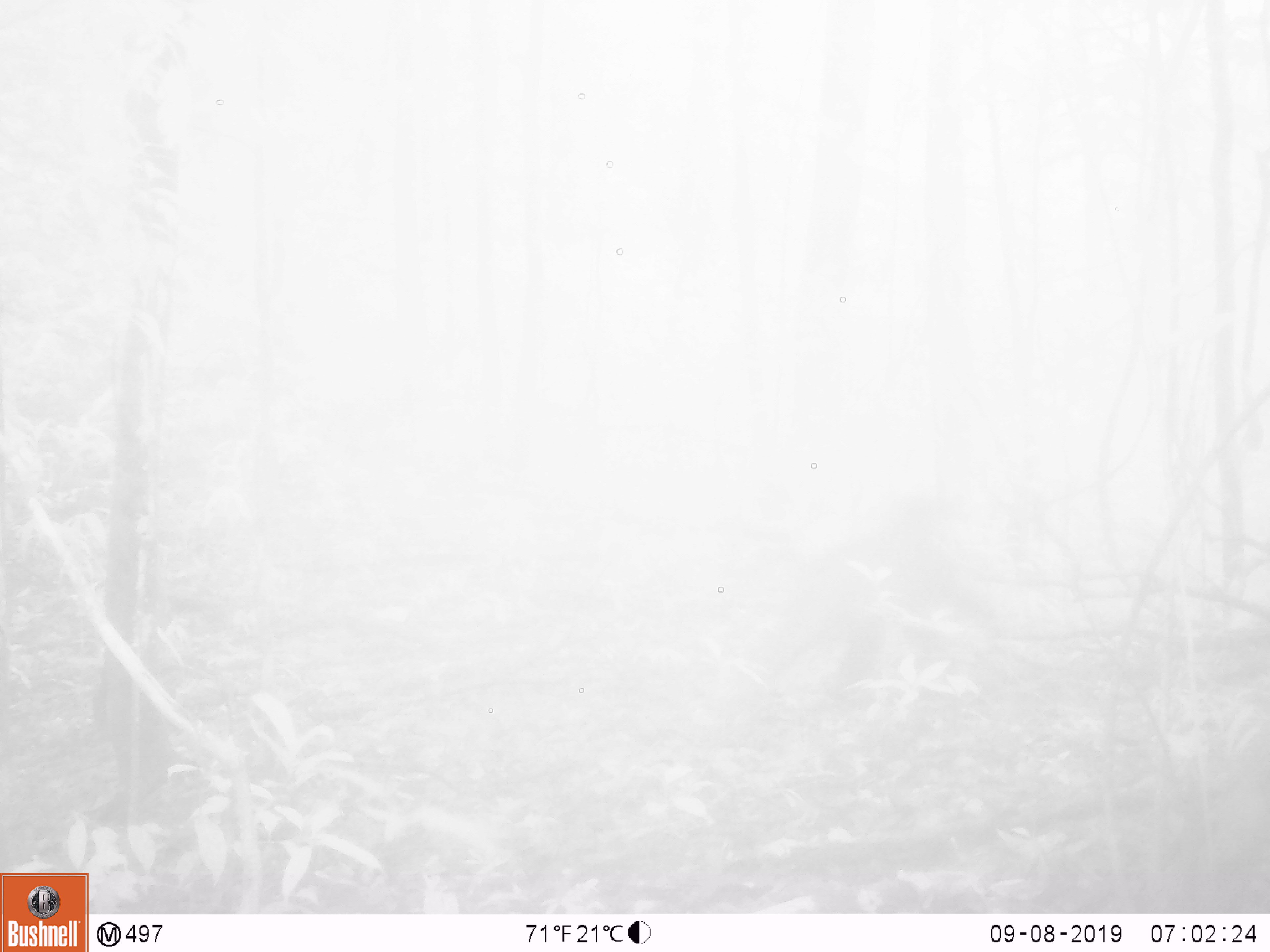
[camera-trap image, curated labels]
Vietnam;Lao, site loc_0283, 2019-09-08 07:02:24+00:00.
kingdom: Animalia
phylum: Chordata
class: Mammalia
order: Primates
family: Cercopithecidae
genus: Macaca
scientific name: Macaca arctoides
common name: stump-tailed macaque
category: stump tailed macaque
Stump tailed macaque (stump-tailed macaque) (Macaca arctoides). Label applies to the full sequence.